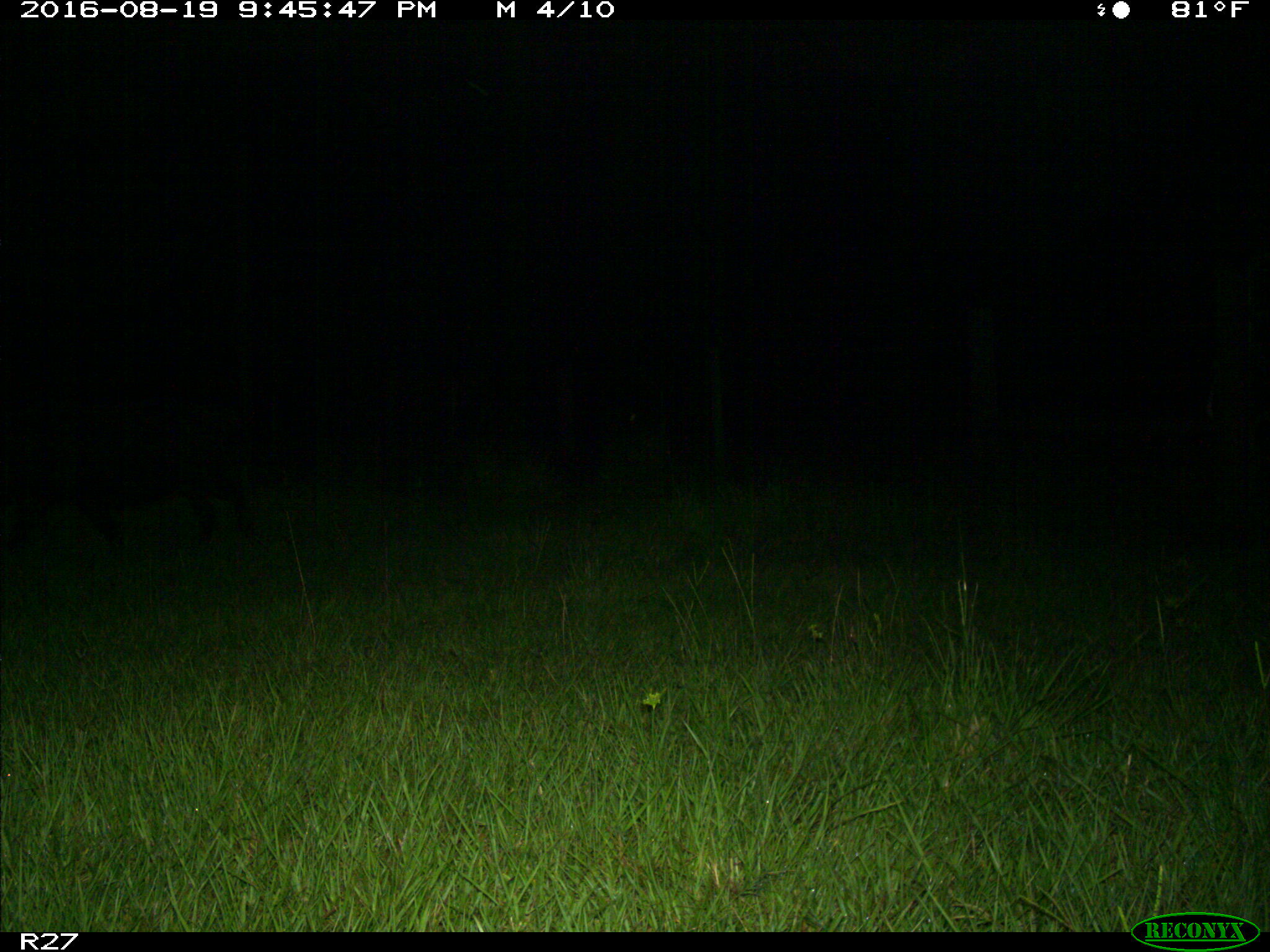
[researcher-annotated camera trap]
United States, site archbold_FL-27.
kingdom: Animalia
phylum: Chordata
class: Mammalia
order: Artiodactyla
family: Suidae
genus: Sus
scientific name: Sus scrofa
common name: wild boar